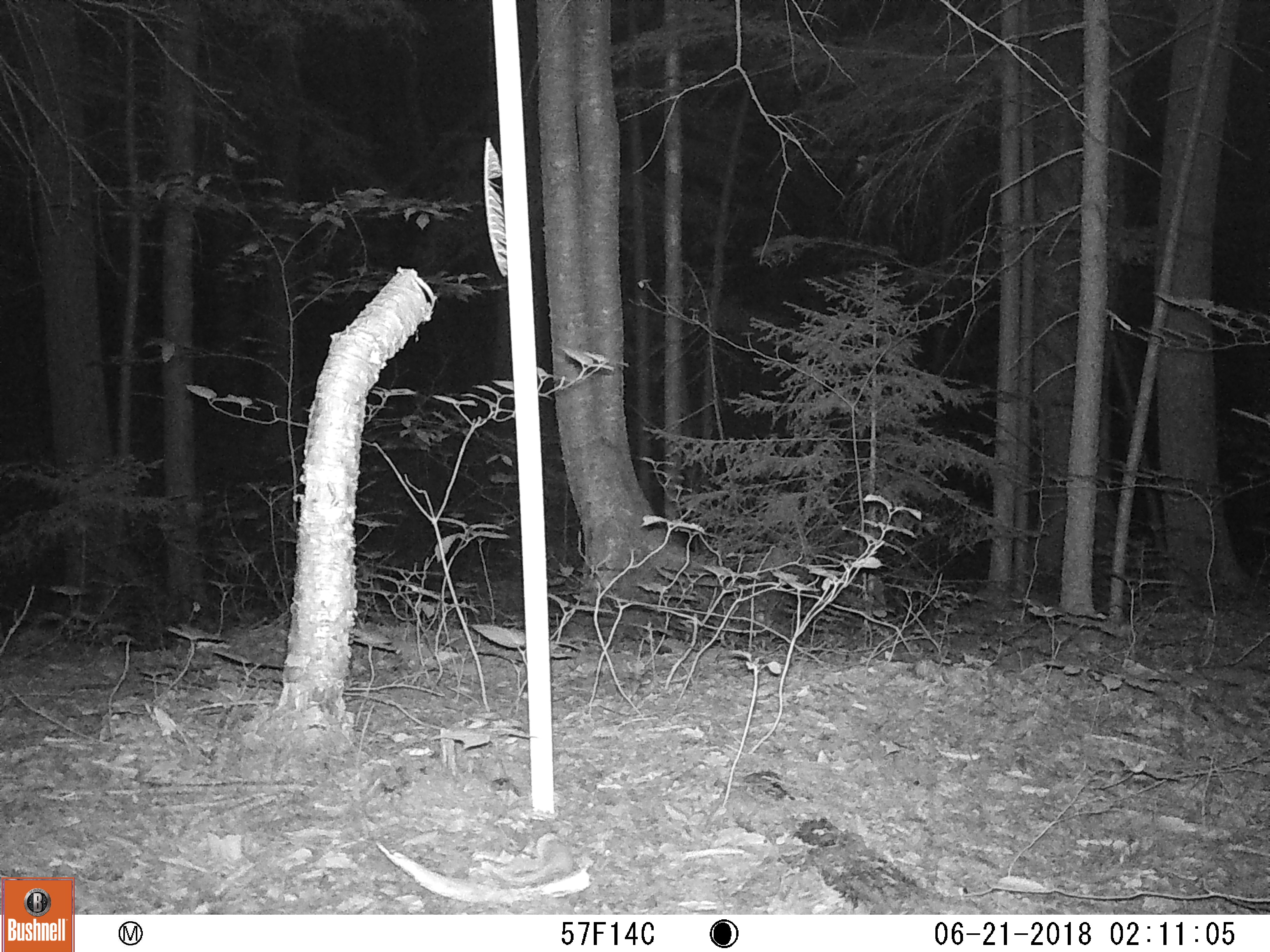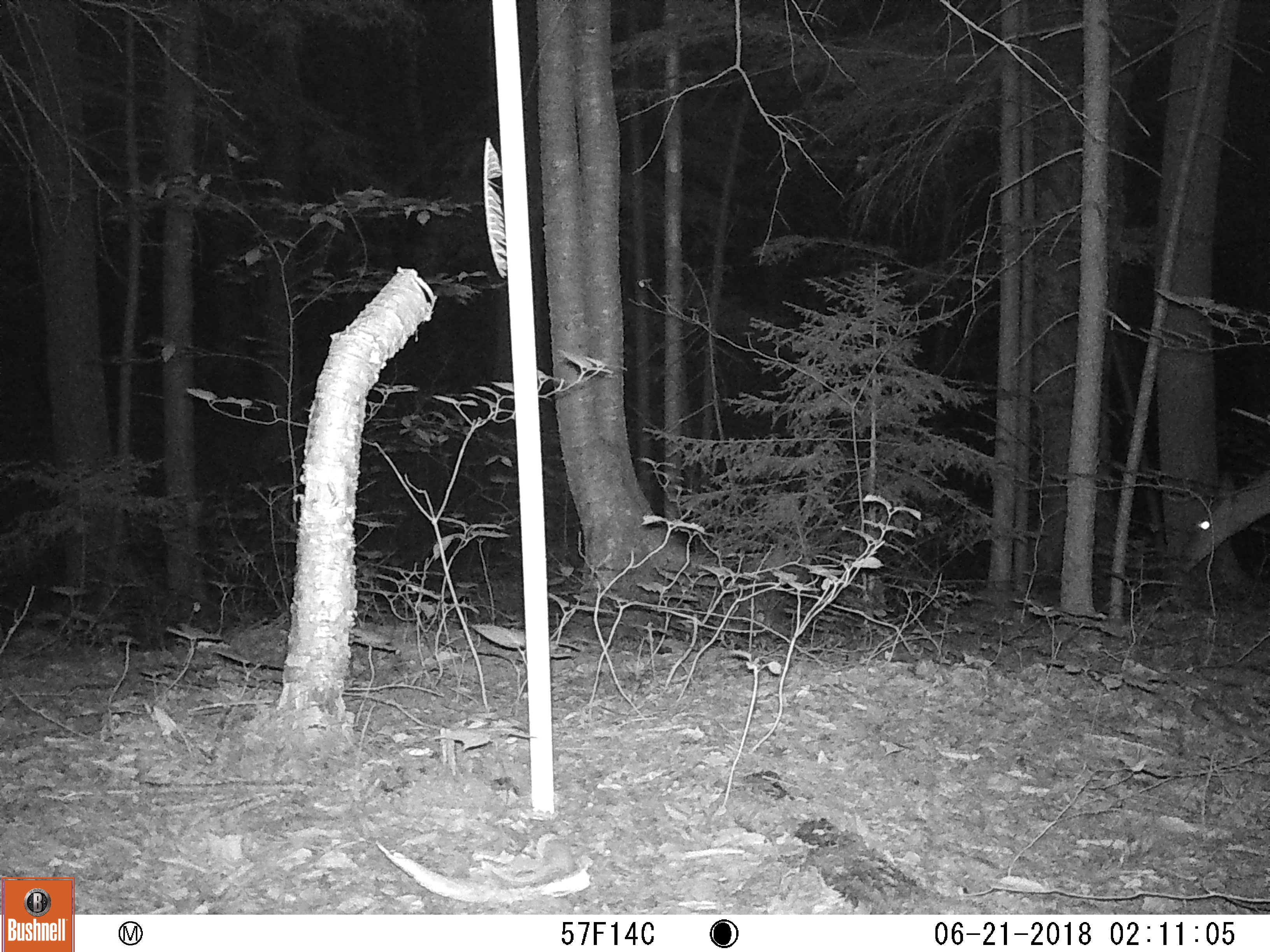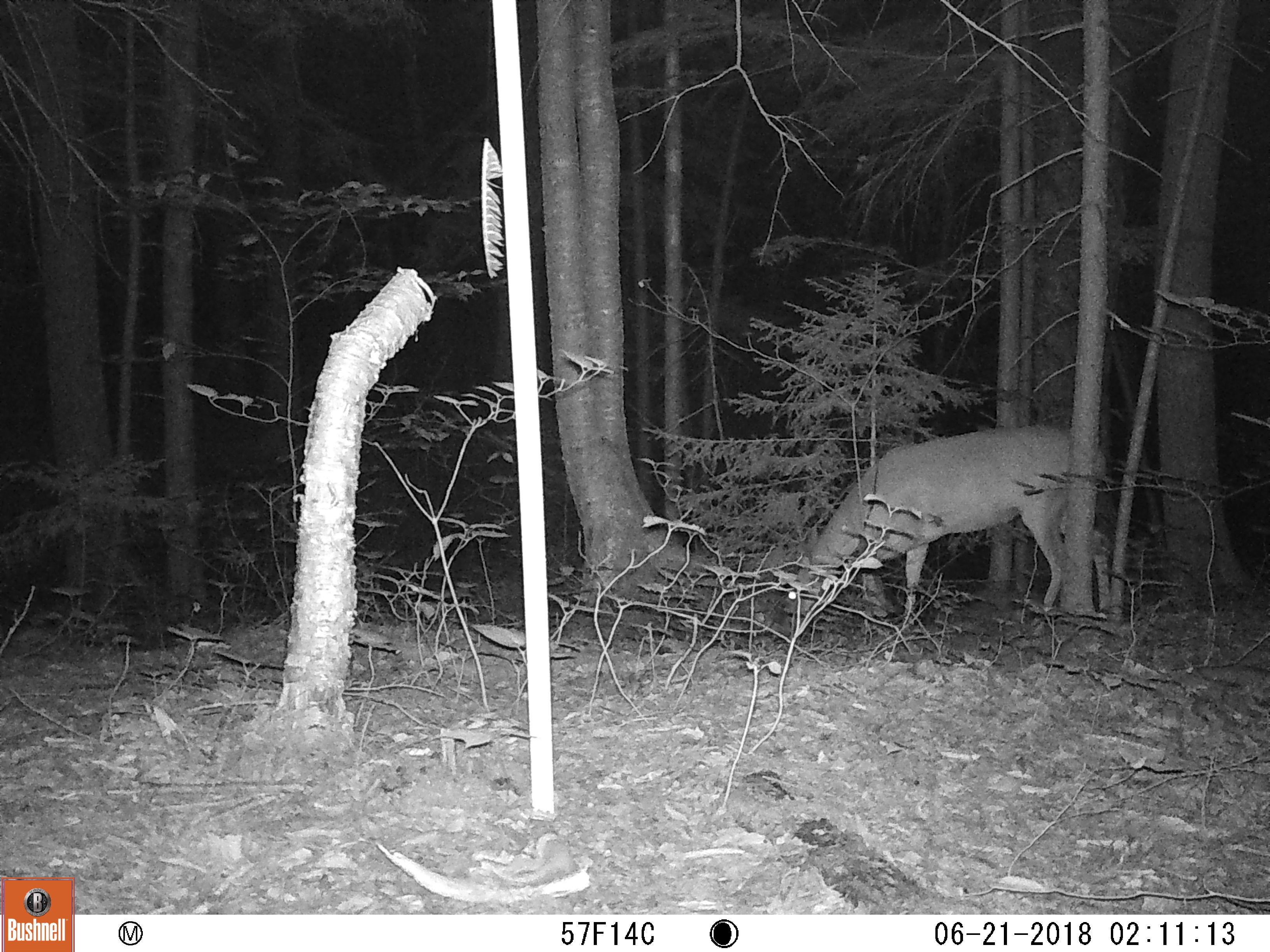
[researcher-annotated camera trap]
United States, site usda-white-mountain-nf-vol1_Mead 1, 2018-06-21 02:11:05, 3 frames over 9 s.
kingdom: Animalia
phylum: Chordata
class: Mammalia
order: Artiodactyla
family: Cervidae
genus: Odocoileus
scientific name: Odocoileus virginianus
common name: white-tailed deer